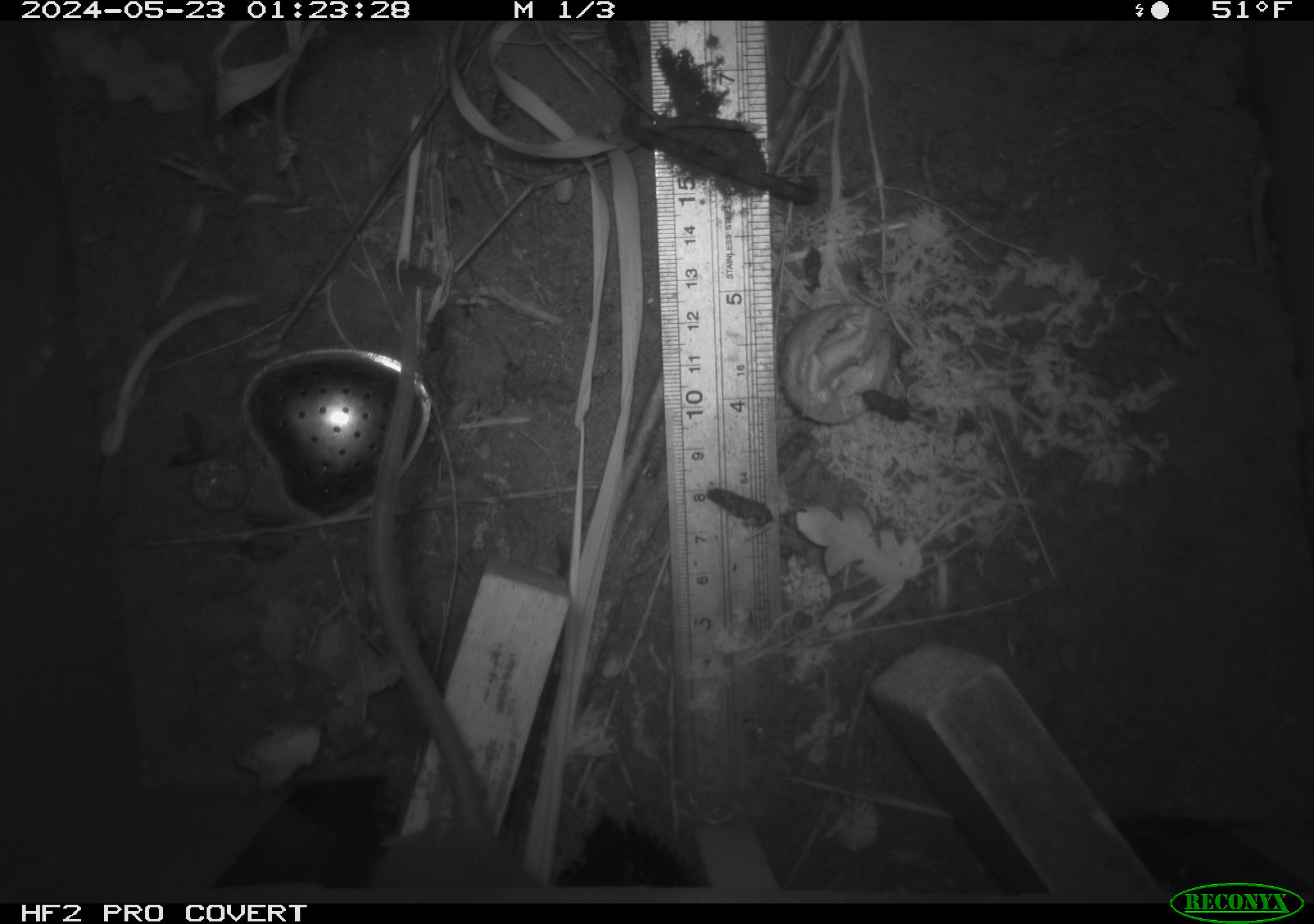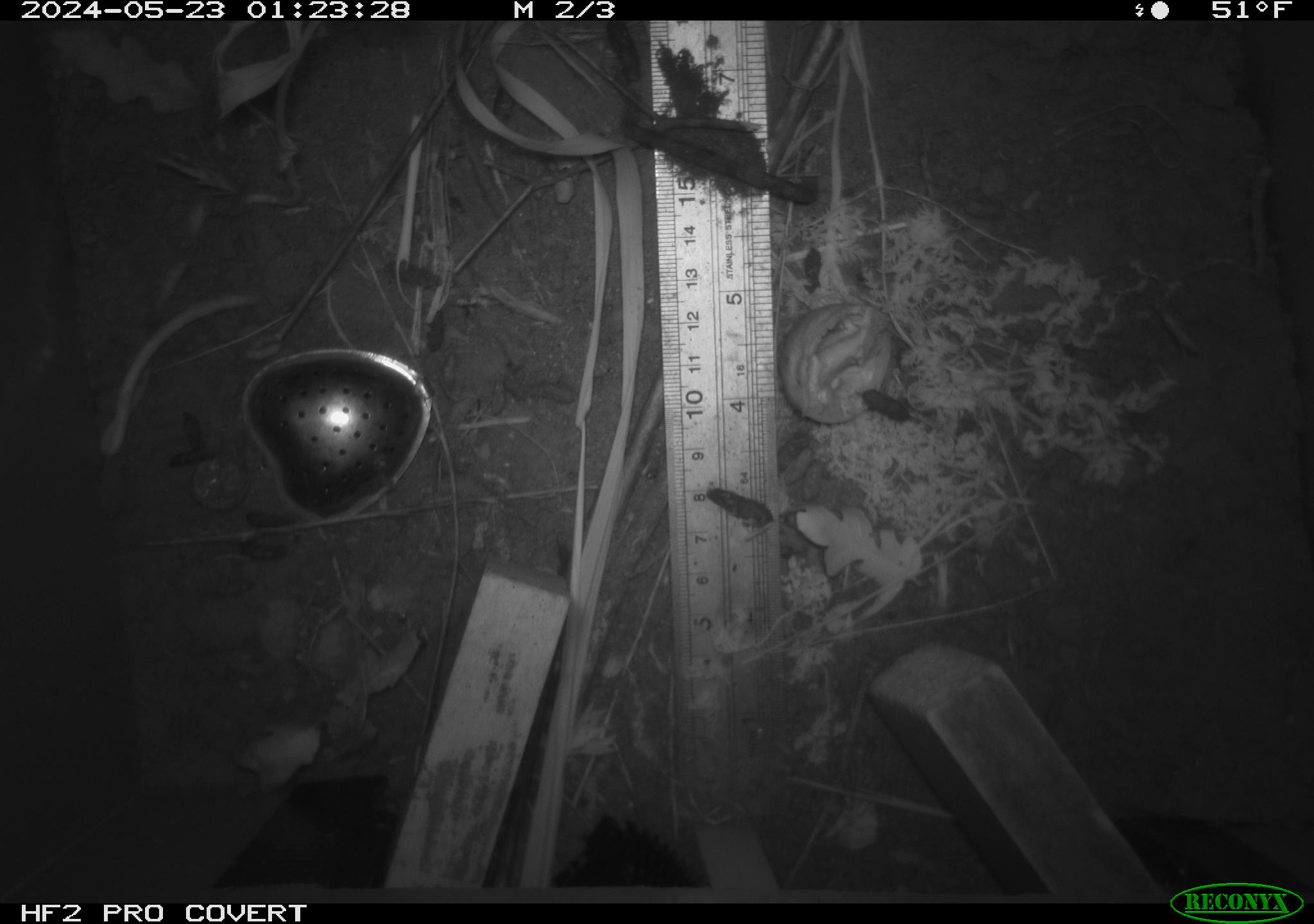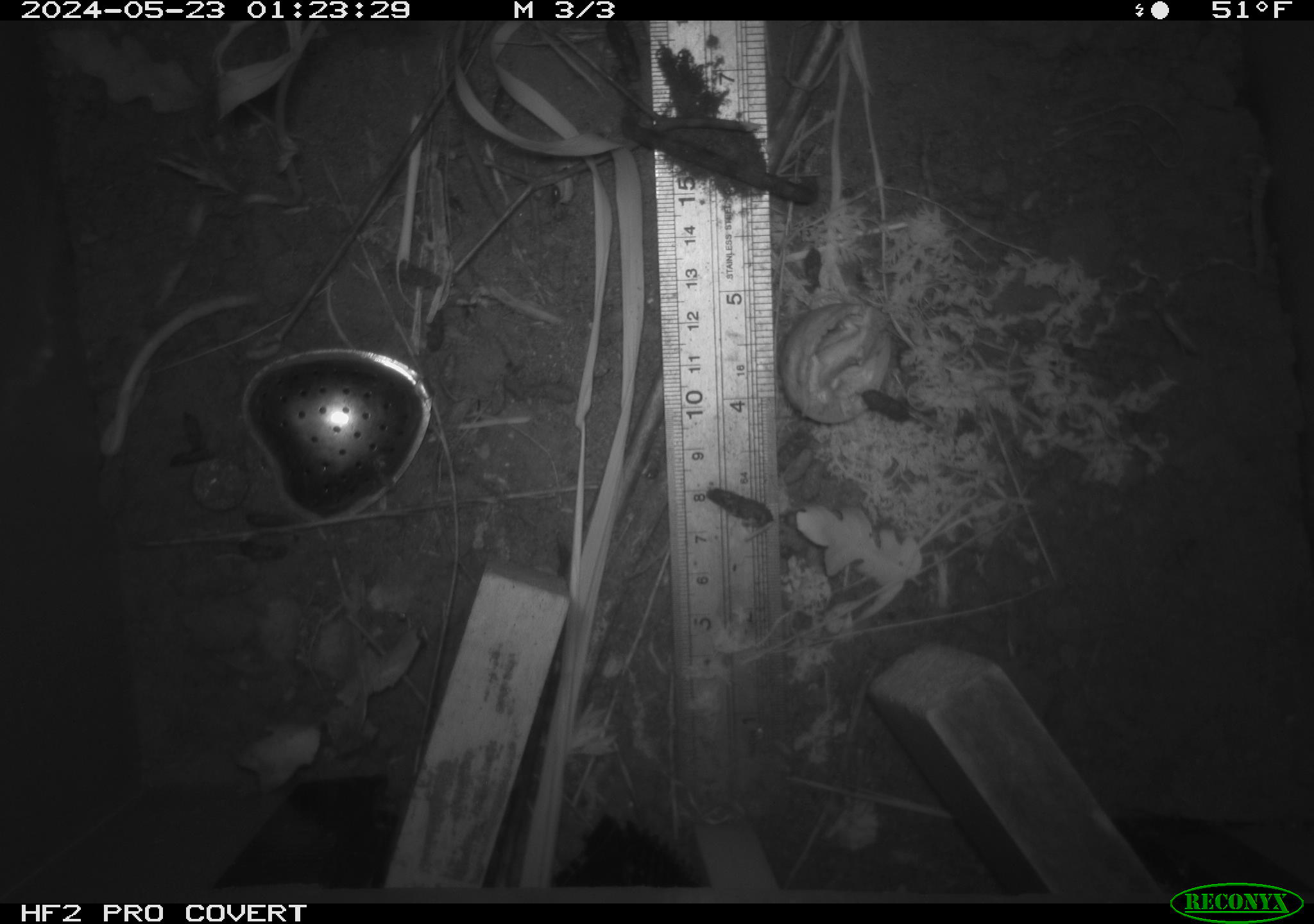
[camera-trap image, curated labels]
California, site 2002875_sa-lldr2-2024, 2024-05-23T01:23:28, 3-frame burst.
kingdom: Animalia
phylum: Chordata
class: Mammalia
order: Rodentia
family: Muridae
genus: Rattus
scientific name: Rattus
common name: rat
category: rattus species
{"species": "rattus species (rat) (Rattus)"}